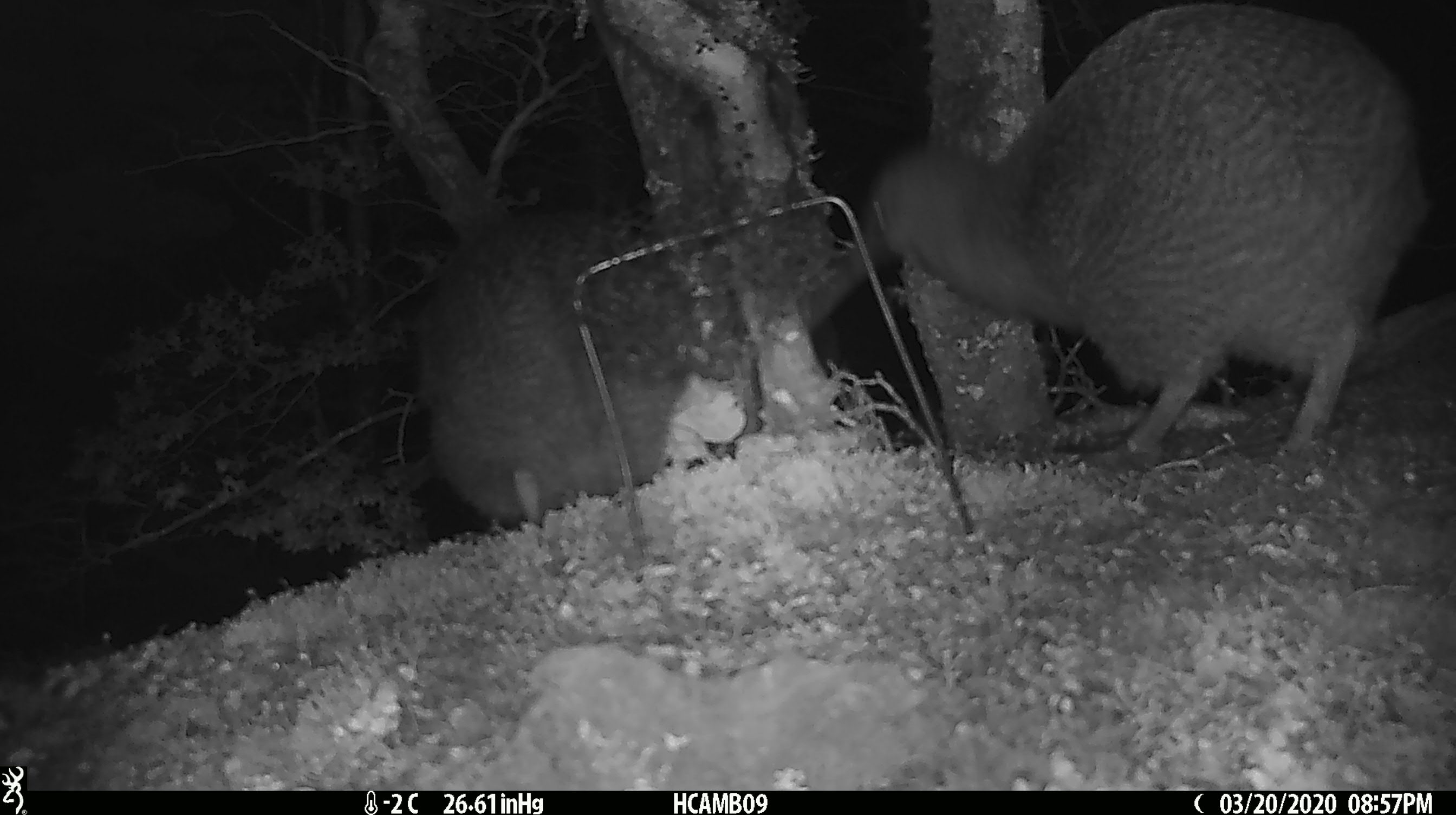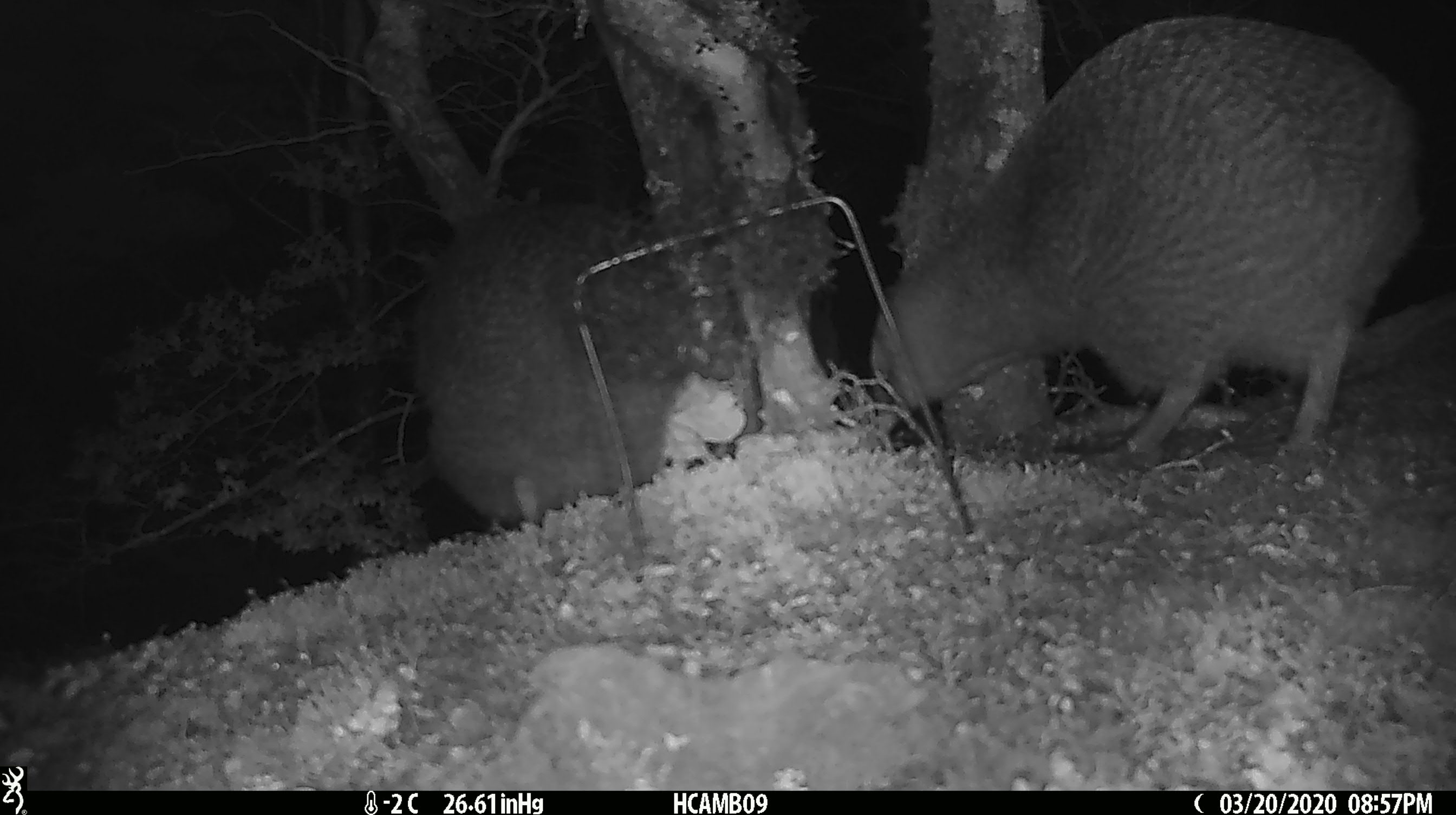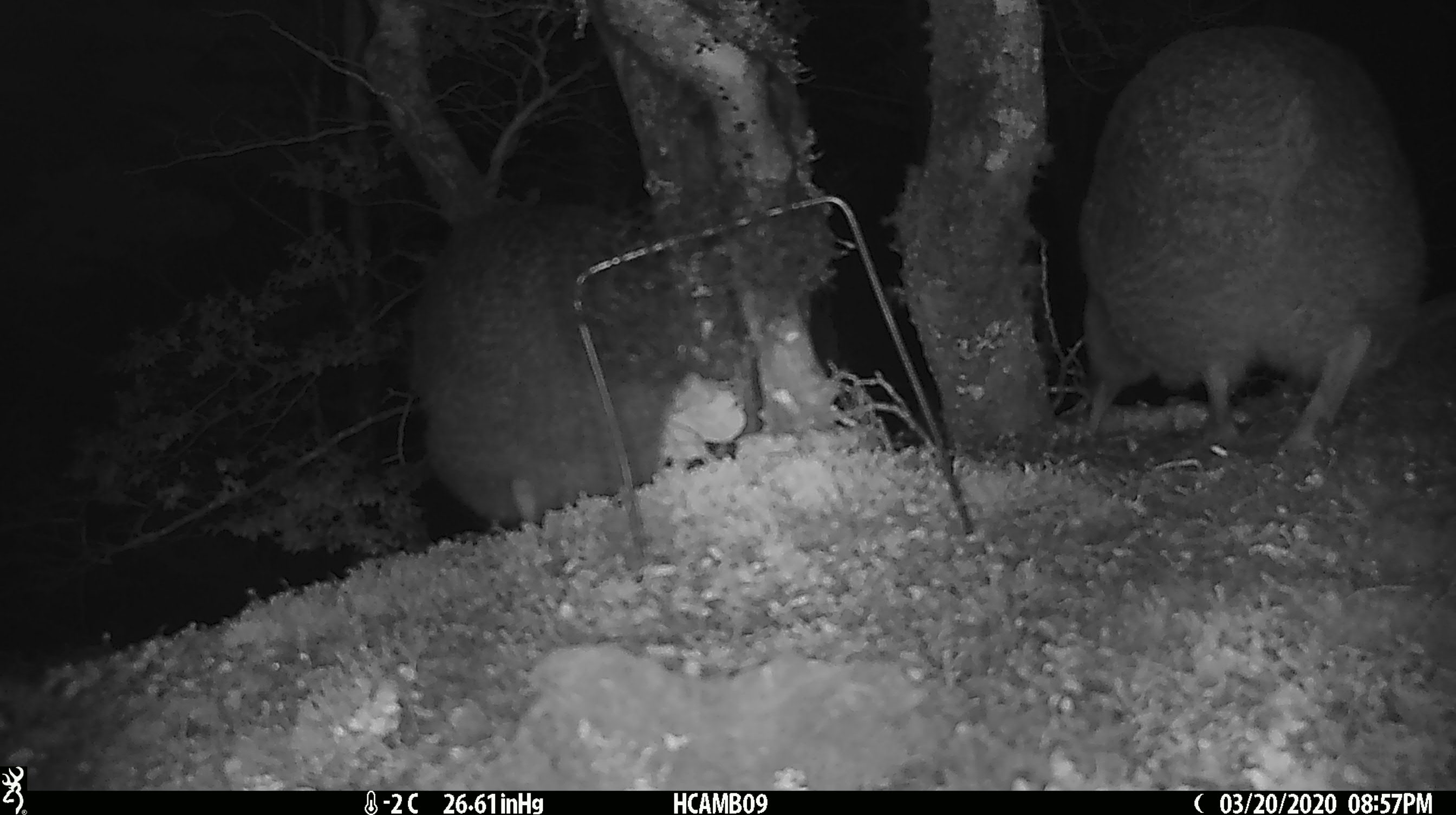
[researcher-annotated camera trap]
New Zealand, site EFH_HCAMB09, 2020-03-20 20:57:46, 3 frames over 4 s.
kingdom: Animalia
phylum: Chordata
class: Aves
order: Apterygiformes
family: Apterygidae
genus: Apteryx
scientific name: Apteryx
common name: kiwi